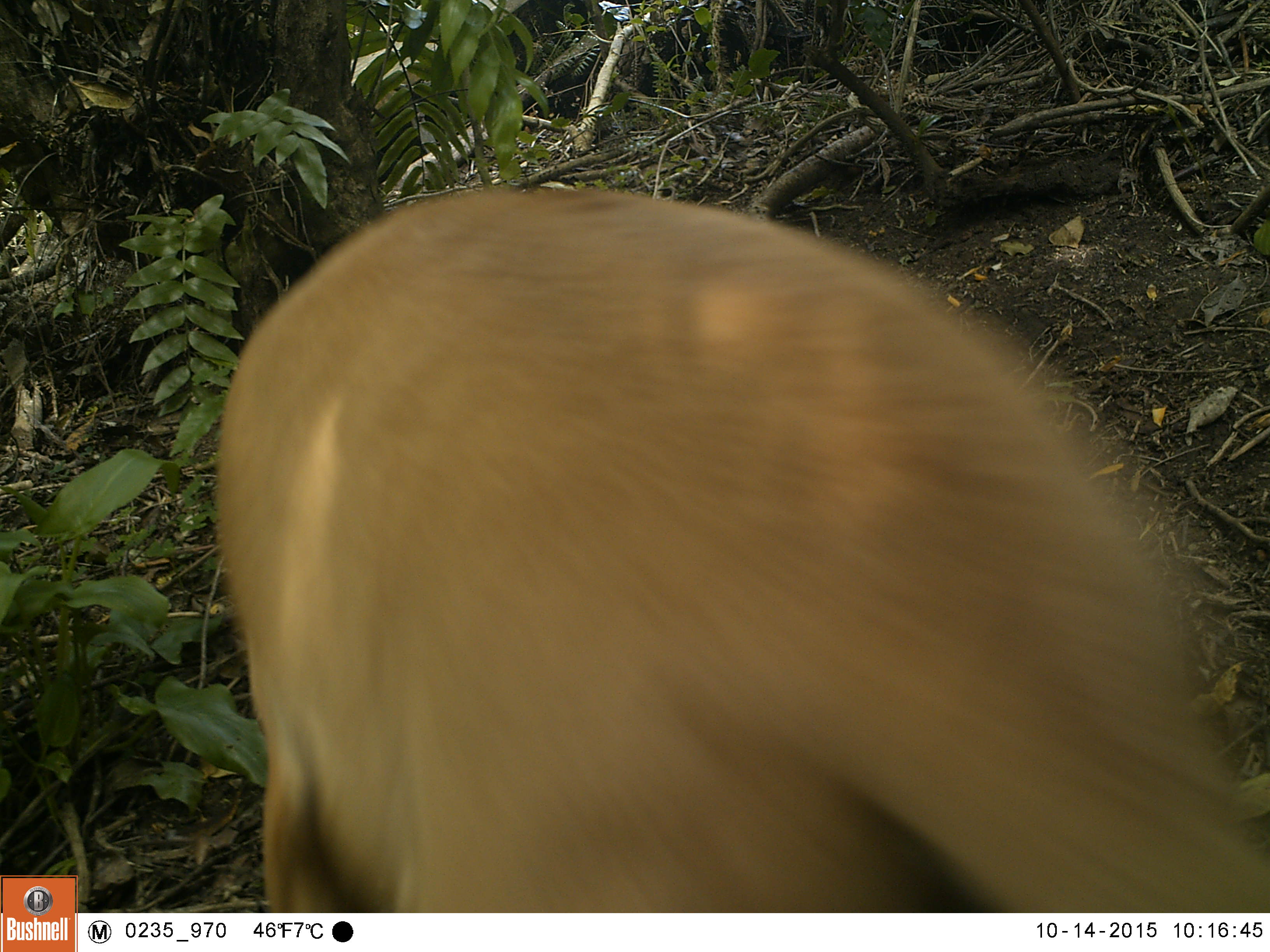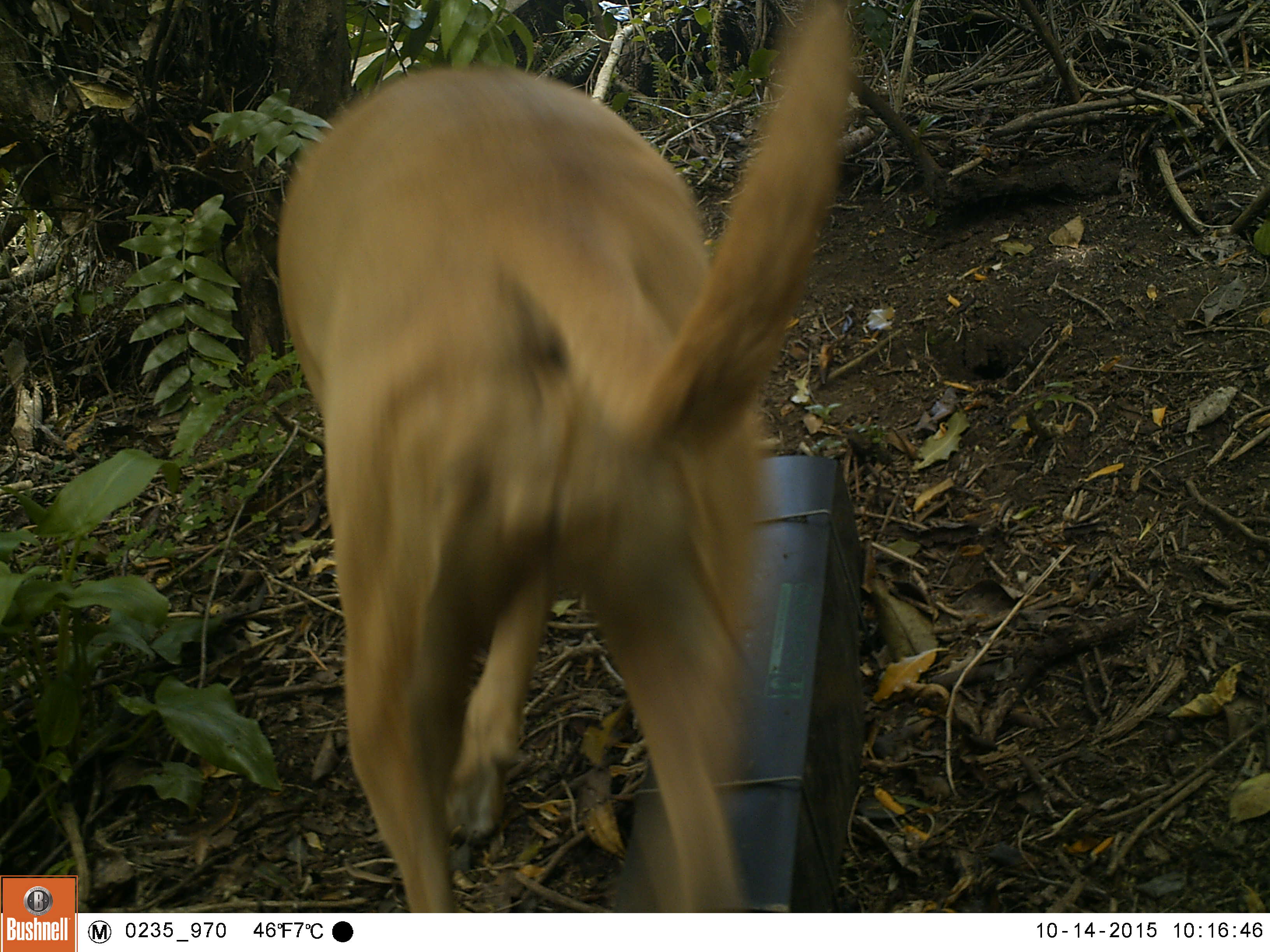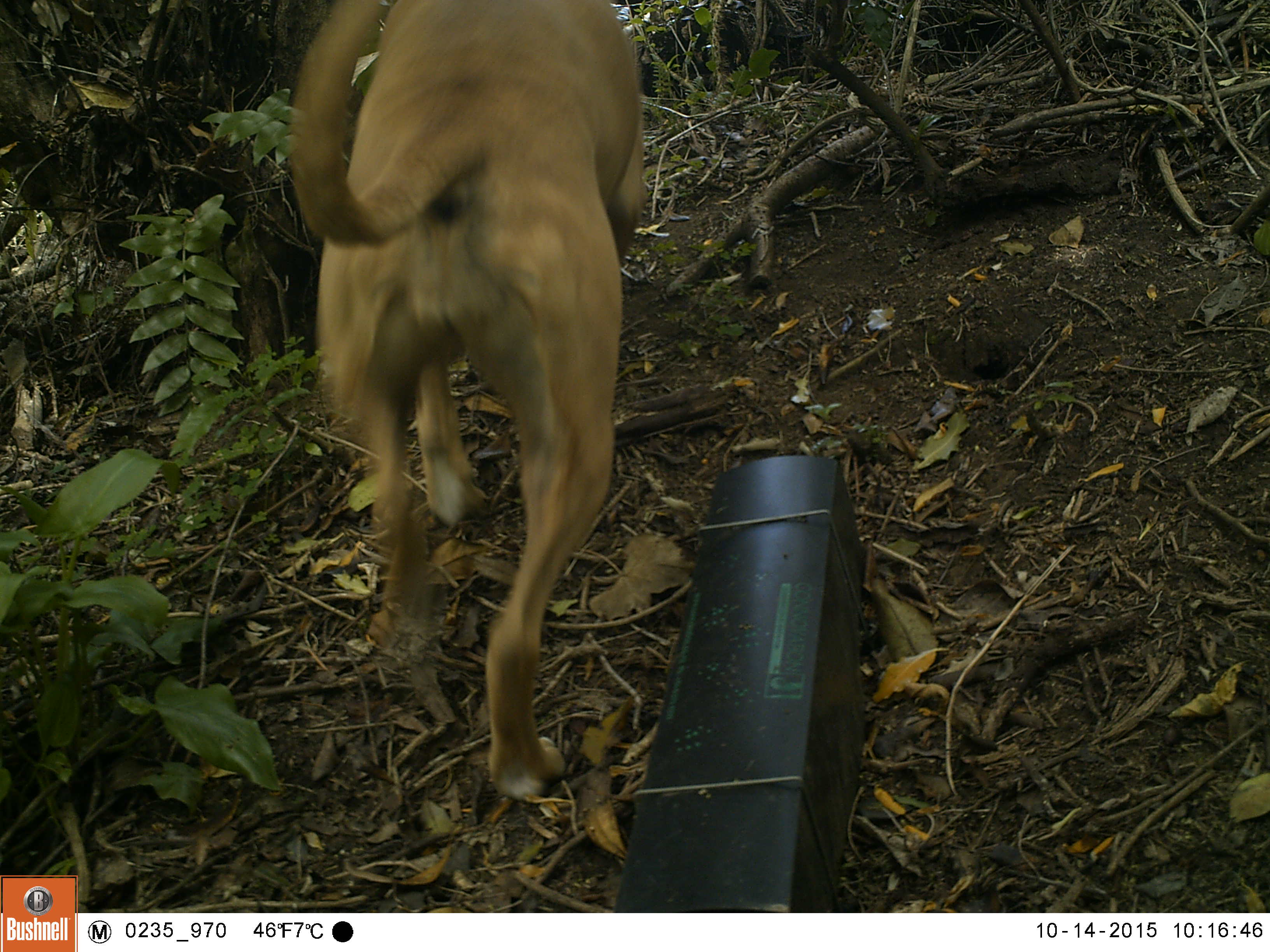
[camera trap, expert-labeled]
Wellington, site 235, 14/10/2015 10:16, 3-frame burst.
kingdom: Animalia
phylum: Chordata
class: Mammalia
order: Carnivora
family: Canidae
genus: Canis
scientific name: Canis familiaris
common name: dog